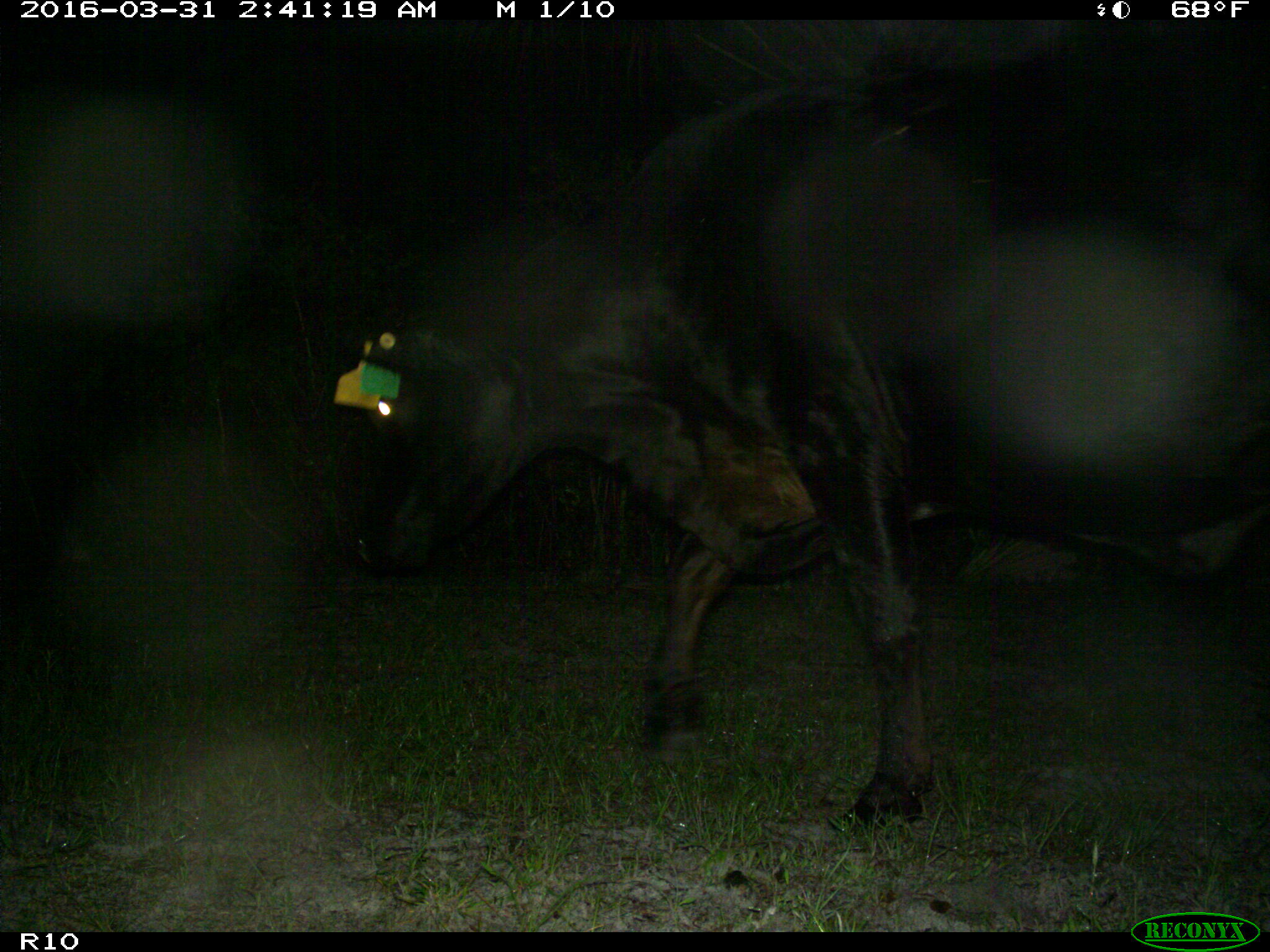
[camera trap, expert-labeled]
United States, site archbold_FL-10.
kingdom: Animalia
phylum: Chordata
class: Mammalia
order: Artiodactyla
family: Bovidae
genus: Bos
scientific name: Bos taurus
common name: domestic cow